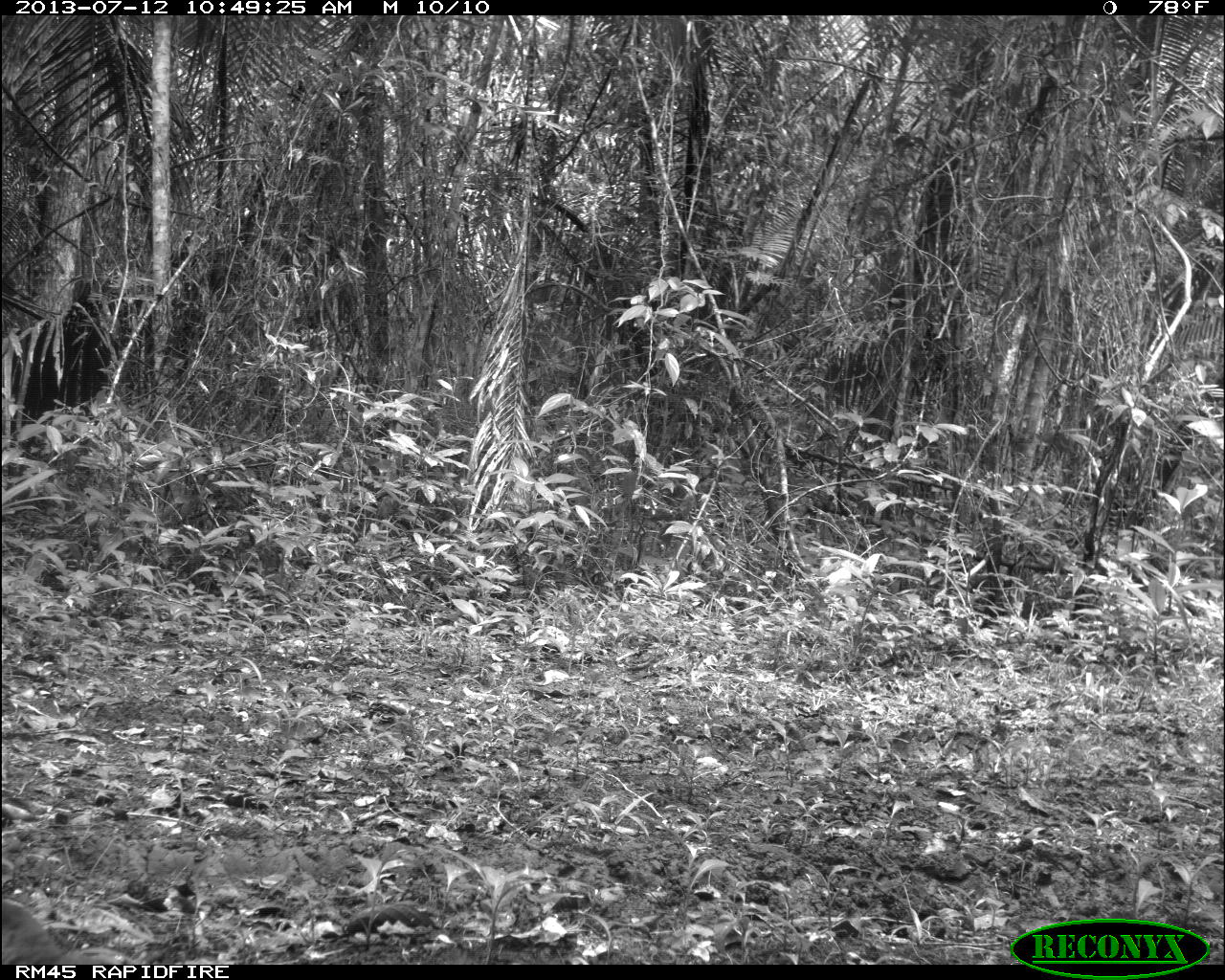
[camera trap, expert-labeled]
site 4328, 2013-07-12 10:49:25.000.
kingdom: Animalia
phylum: Chordata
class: Aves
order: Columbiformes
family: Columbidae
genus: Leptotila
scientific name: Leptotila plumbeiceps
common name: gray-headed dove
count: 1